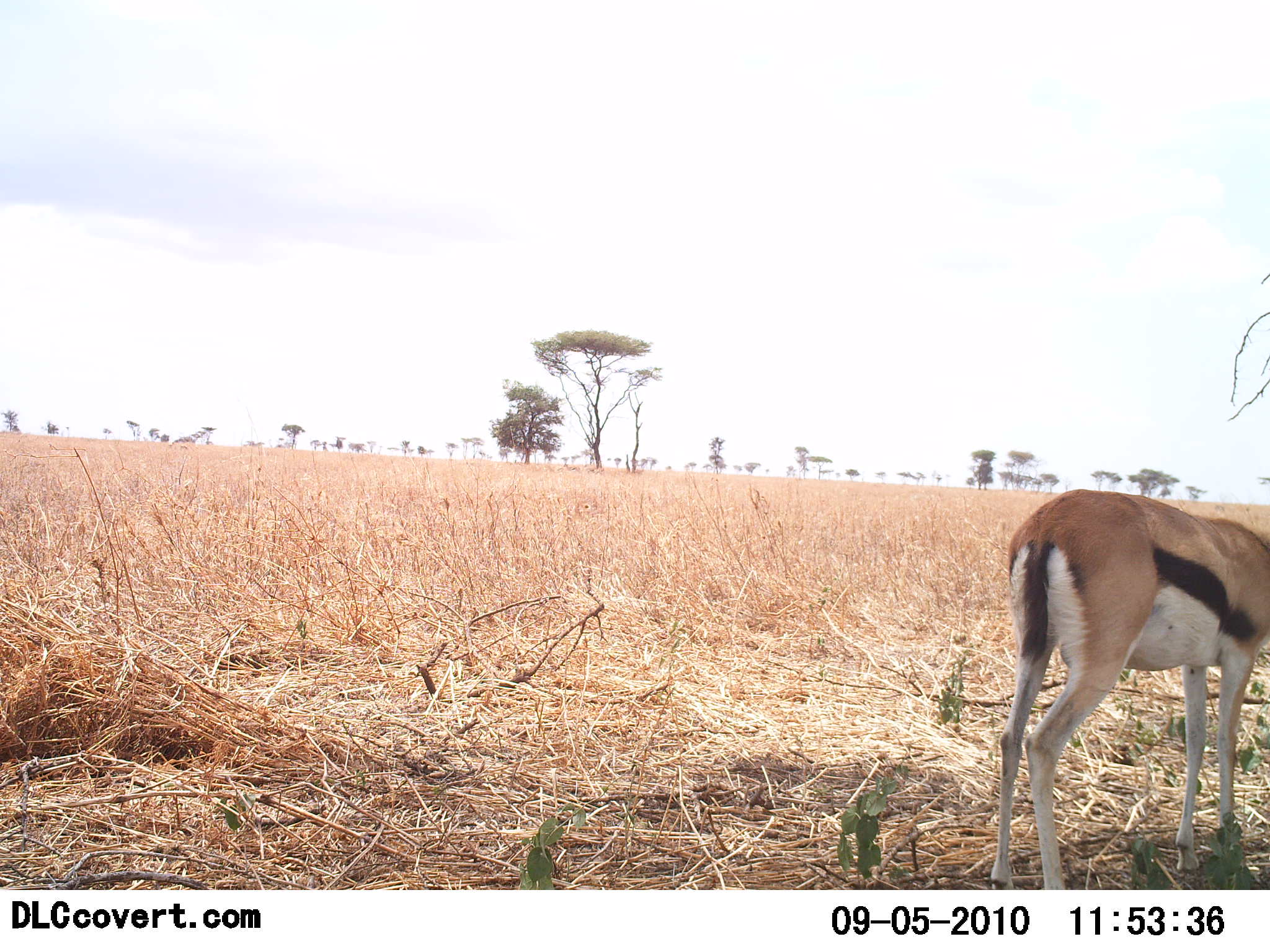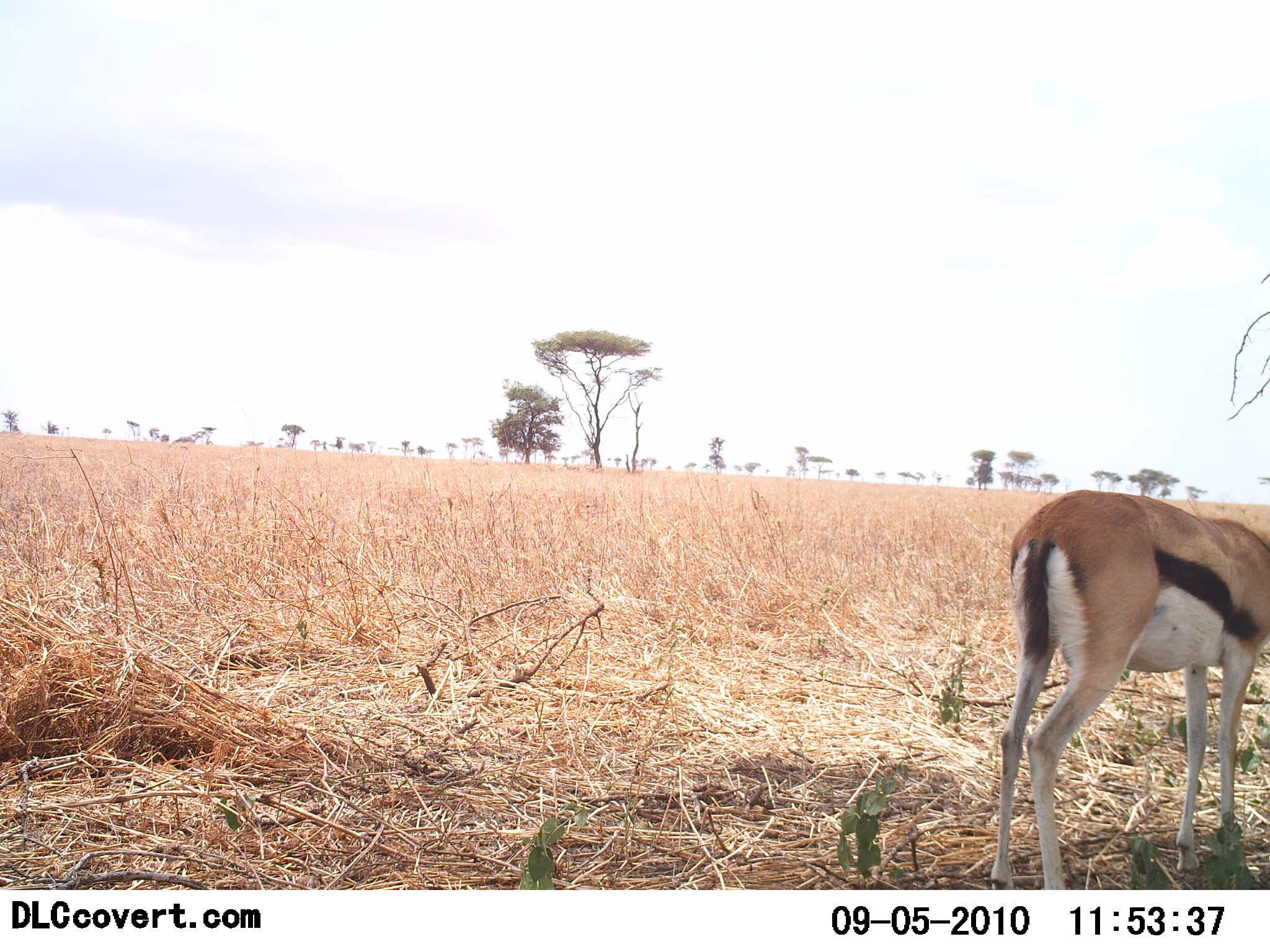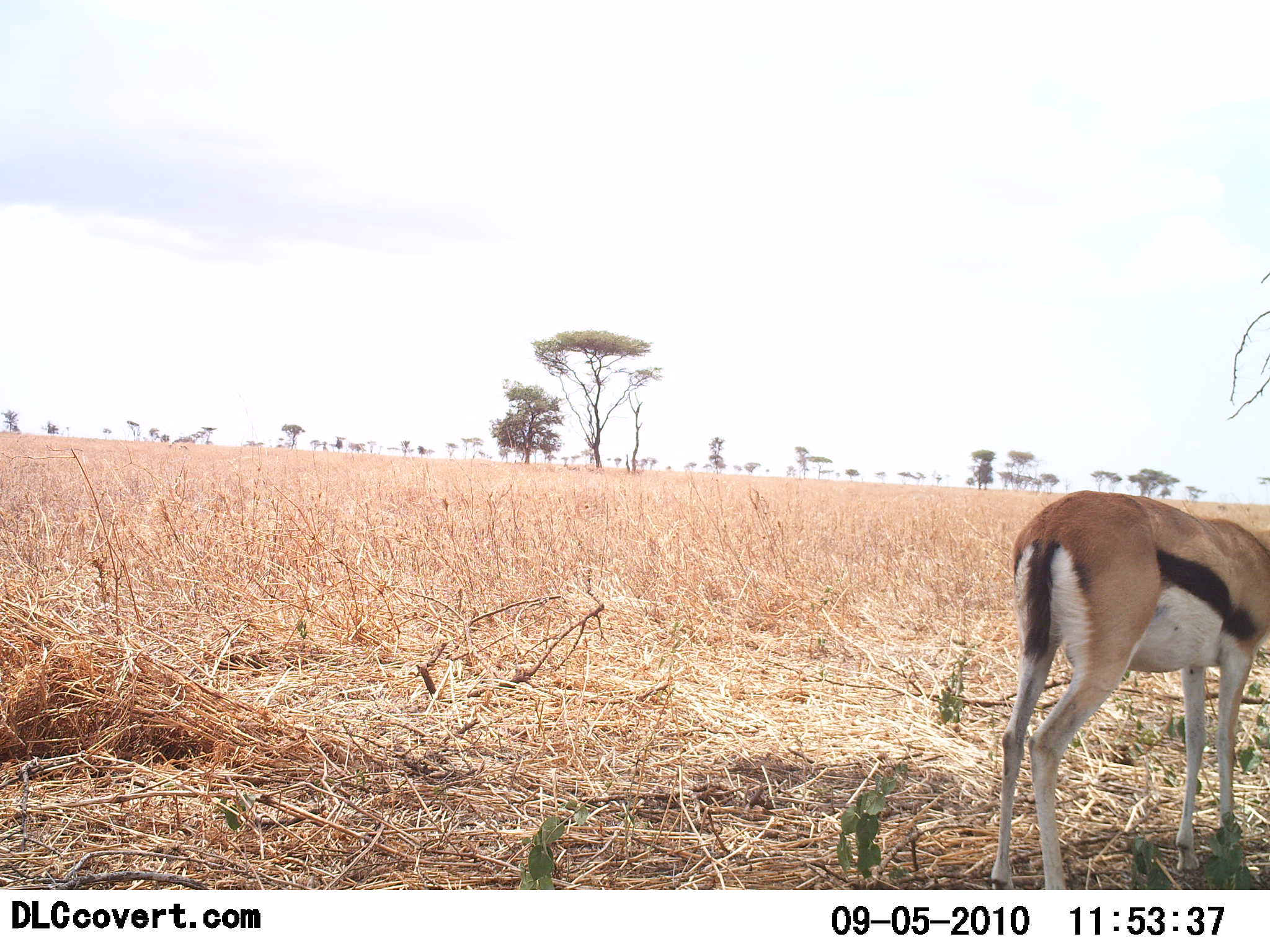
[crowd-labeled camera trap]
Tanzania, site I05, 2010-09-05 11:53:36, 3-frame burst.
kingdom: Animalia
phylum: Chordata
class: Mammalia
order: Artiodactyla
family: Bovidae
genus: Eudorcas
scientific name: Eudorcas thomsonii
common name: thomson's gazelle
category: gazellethomsons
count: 1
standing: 82%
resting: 0%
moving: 0%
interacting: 0%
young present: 0%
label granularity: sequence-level